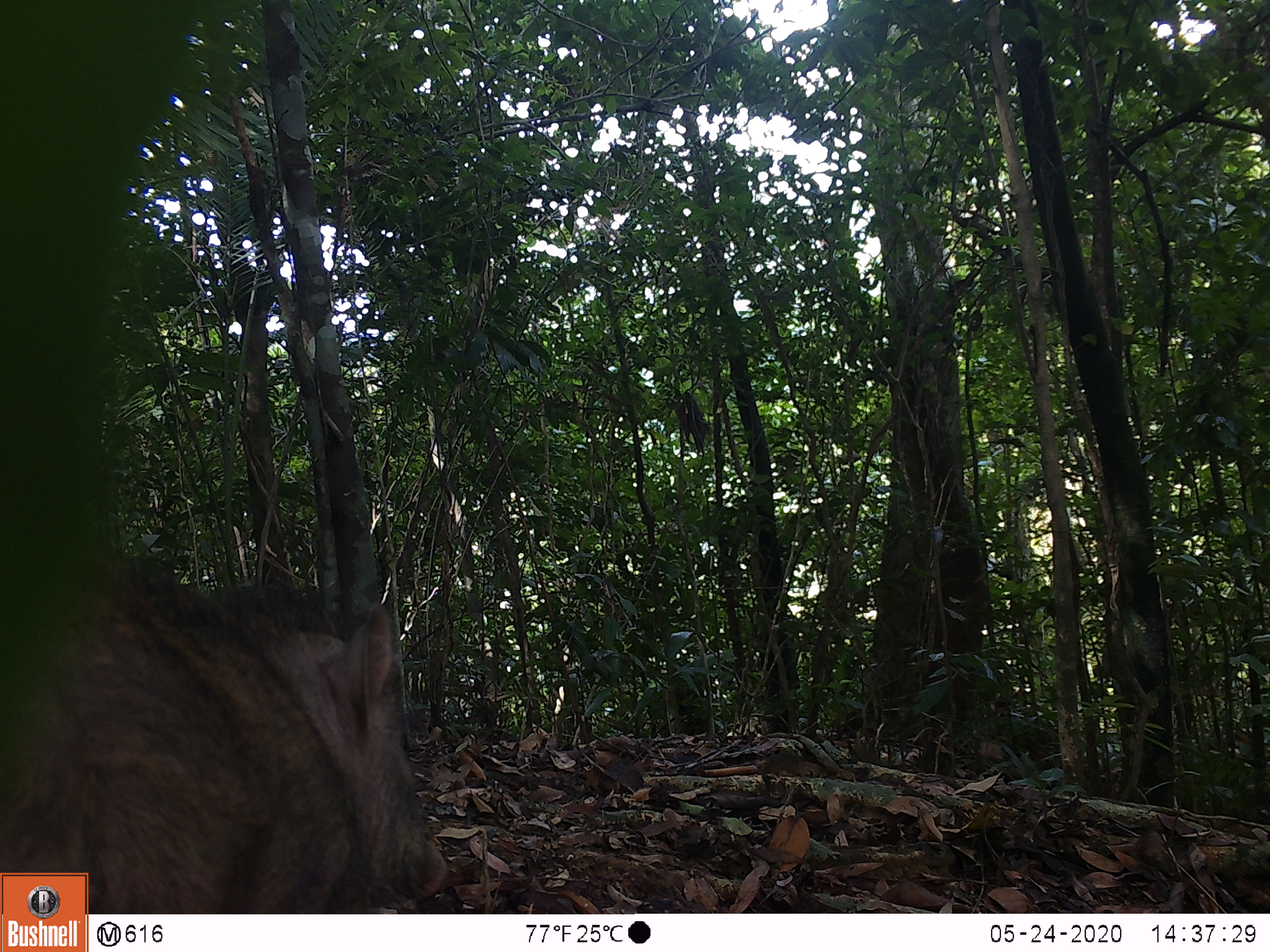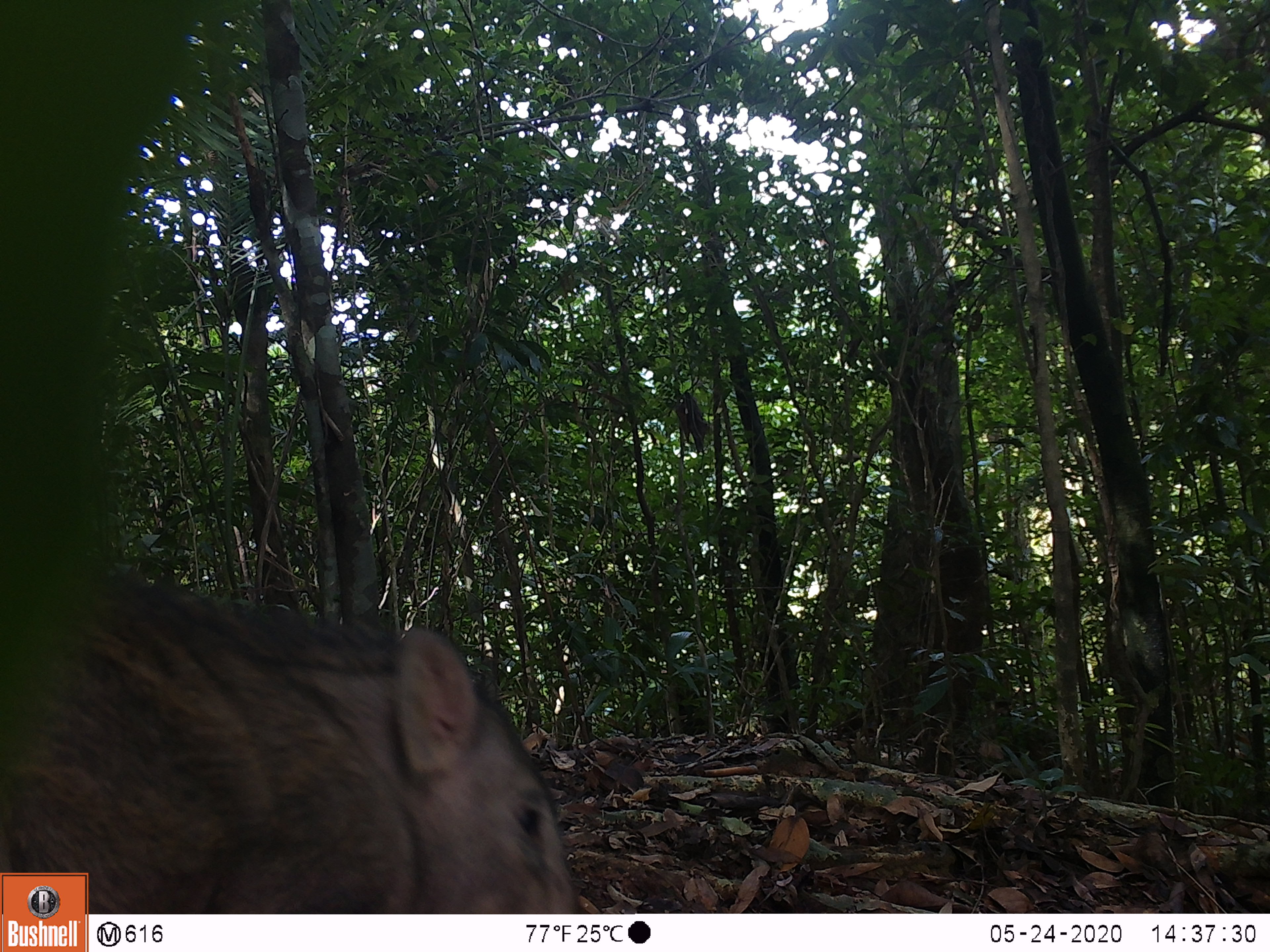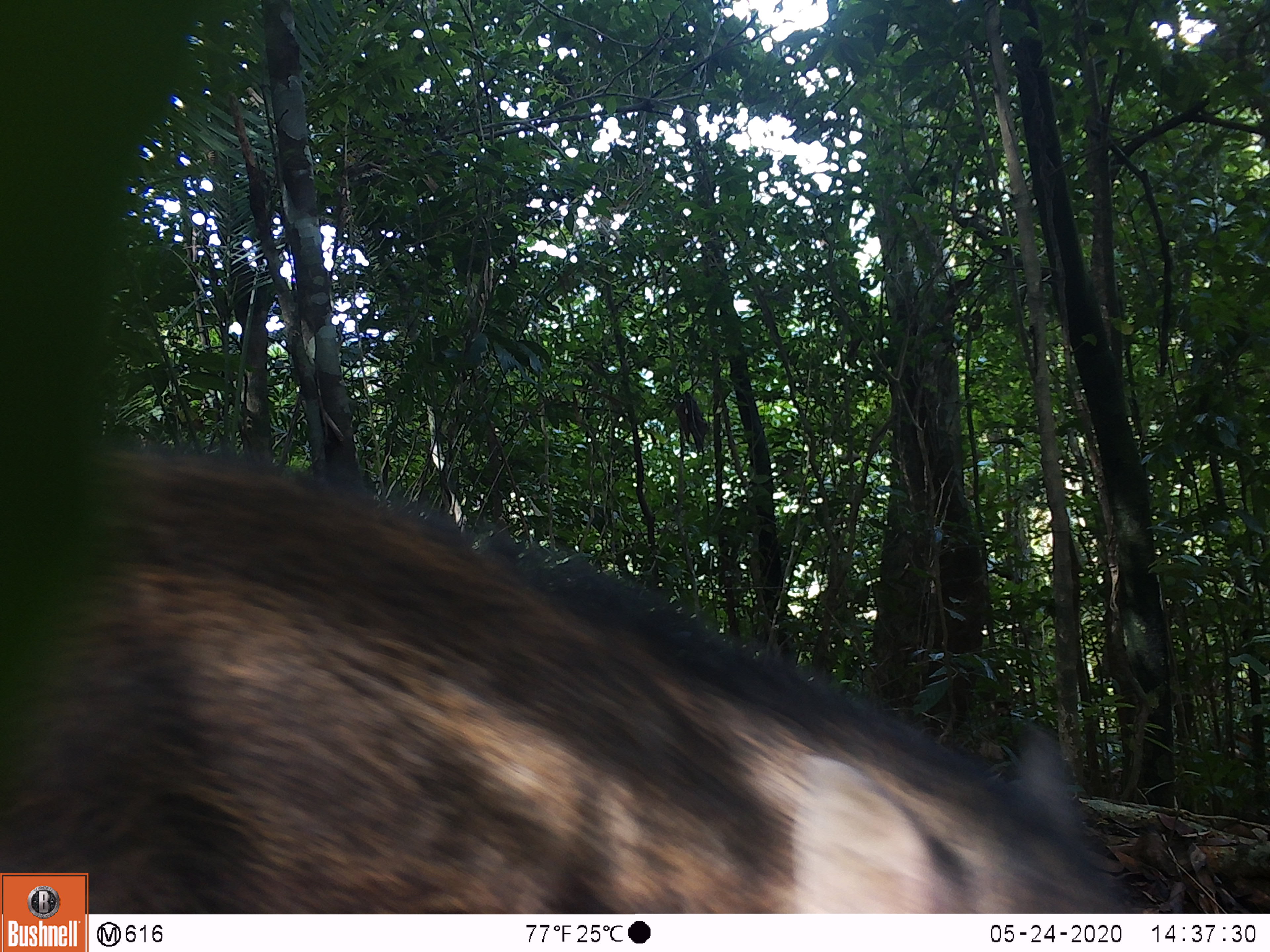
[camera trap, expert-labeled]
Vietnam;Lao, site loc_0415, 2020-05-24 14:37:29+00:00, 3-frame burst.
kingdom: Animalia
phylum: Chordata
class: Mammalia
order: Artiodactyla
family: Suidae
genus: Sus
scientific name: Sus scrofa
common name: eurasian wild pig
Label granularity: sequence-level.